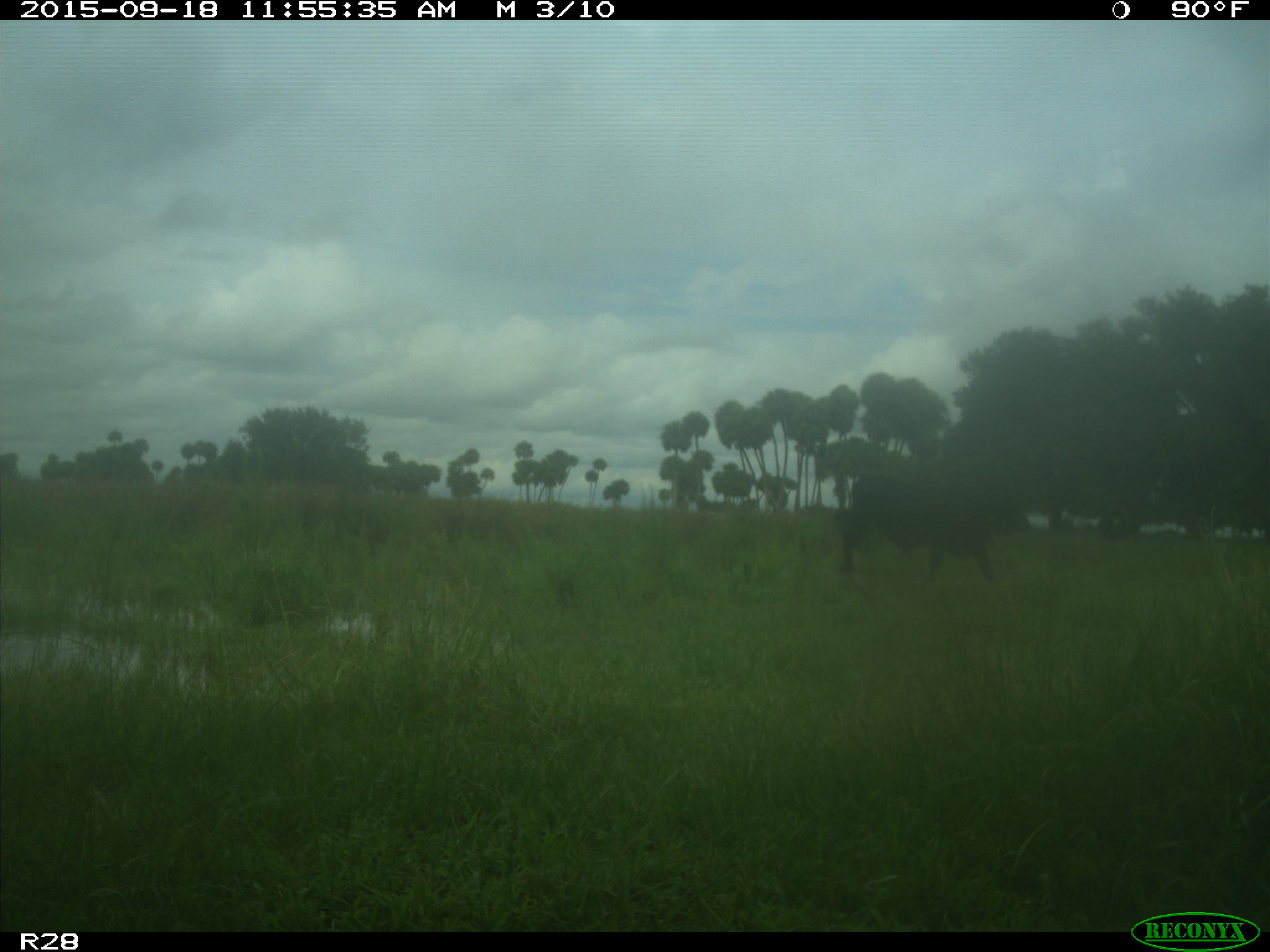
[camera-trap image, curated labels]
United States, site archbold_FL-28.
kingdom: Animalia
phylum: Chordata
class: Mammalia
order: Artiodactyla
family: Bovidae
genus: Bos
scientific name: Bos taurus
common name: domestic cow